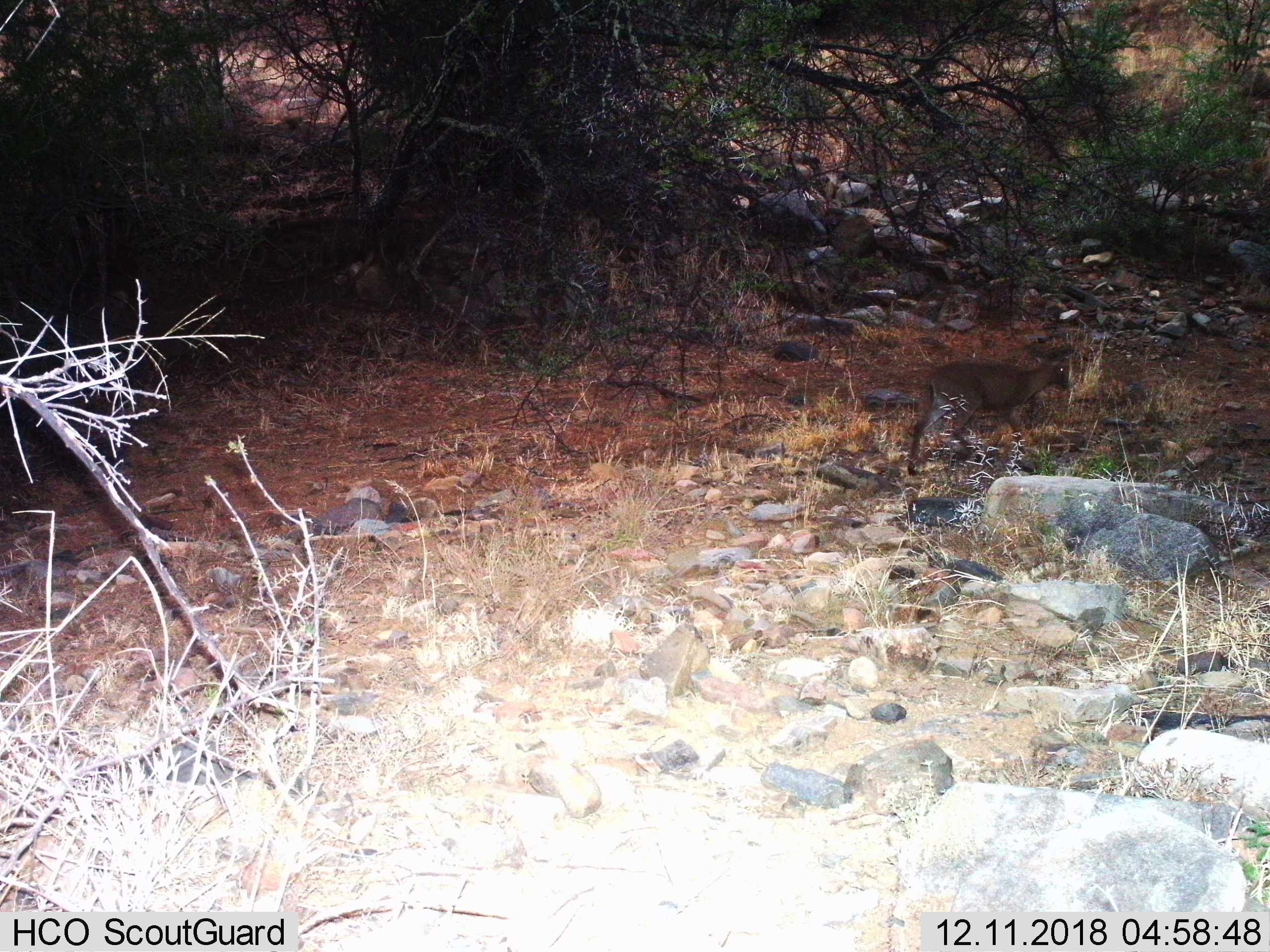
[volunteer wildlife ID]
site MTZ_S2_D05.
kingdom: Animalia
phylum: Chordata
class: Mammalia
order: Artiodactyla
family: Bovidae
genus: Sylvicapra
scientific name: Sylvicapra grimmia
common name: common duiker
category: duikercommongrey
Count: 1.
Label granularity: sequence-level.